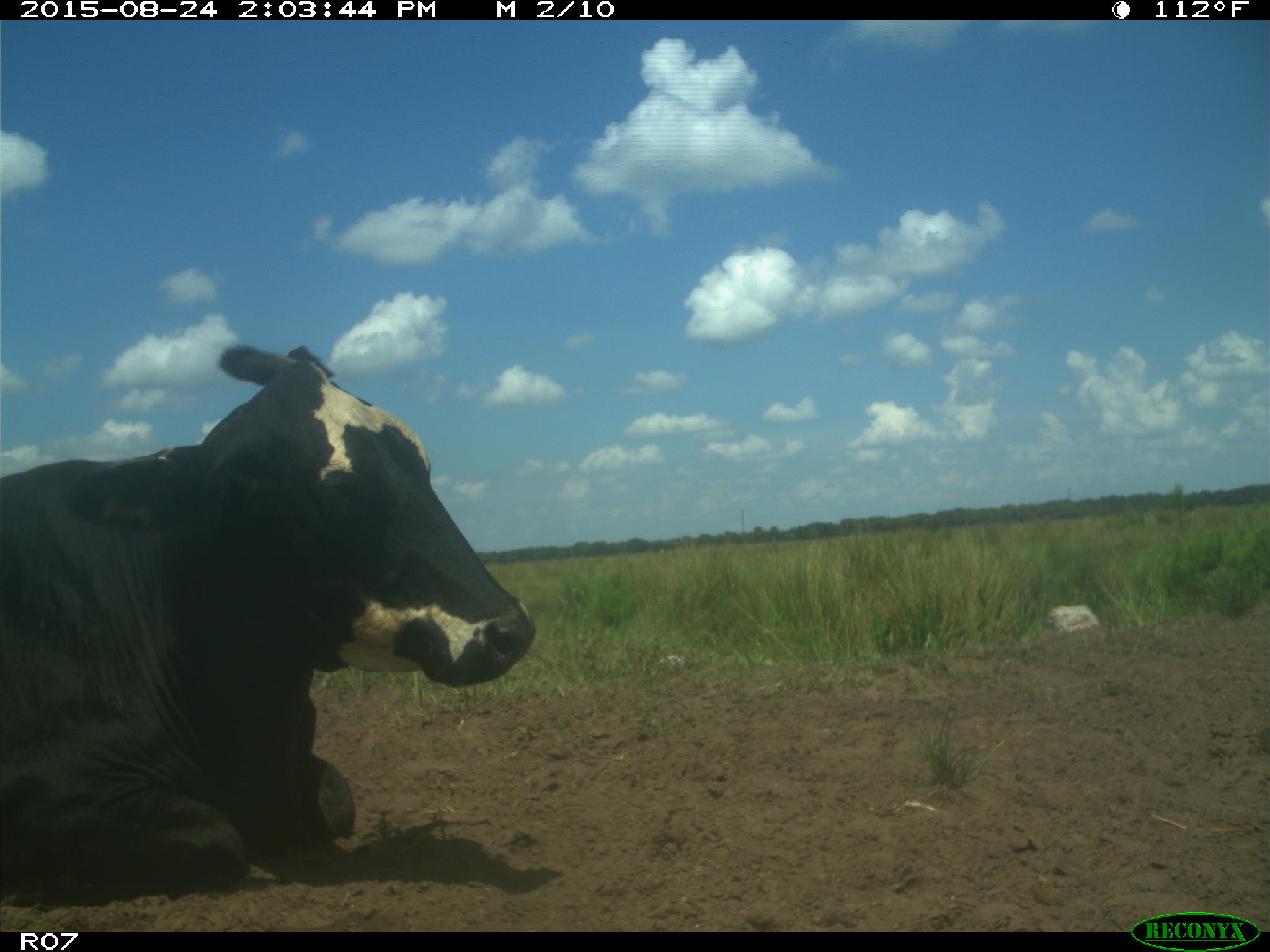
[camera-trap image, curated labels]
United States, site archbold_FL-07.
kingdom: Animalia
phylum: Chordata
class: Mammalia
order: Artiodactyla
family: Bovidae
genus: Bos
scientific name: Bos taurus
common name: domestic cow